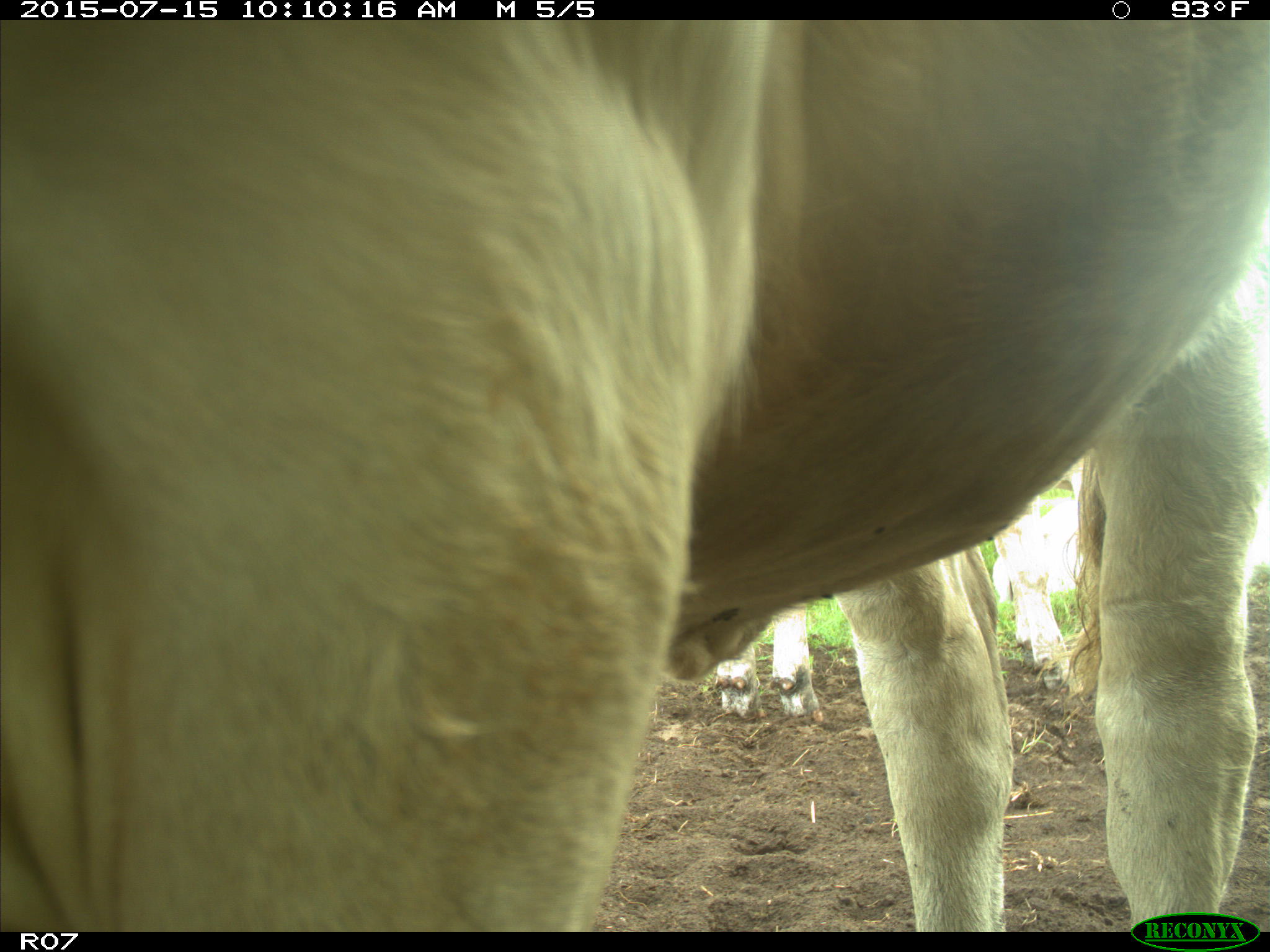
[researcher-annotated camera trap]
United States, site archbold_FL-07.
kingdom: Animalia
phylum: Chordata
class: Mammalia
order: Artiodactyla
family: Bovidae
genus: Bos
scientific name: Bos taurus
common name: domestic cow